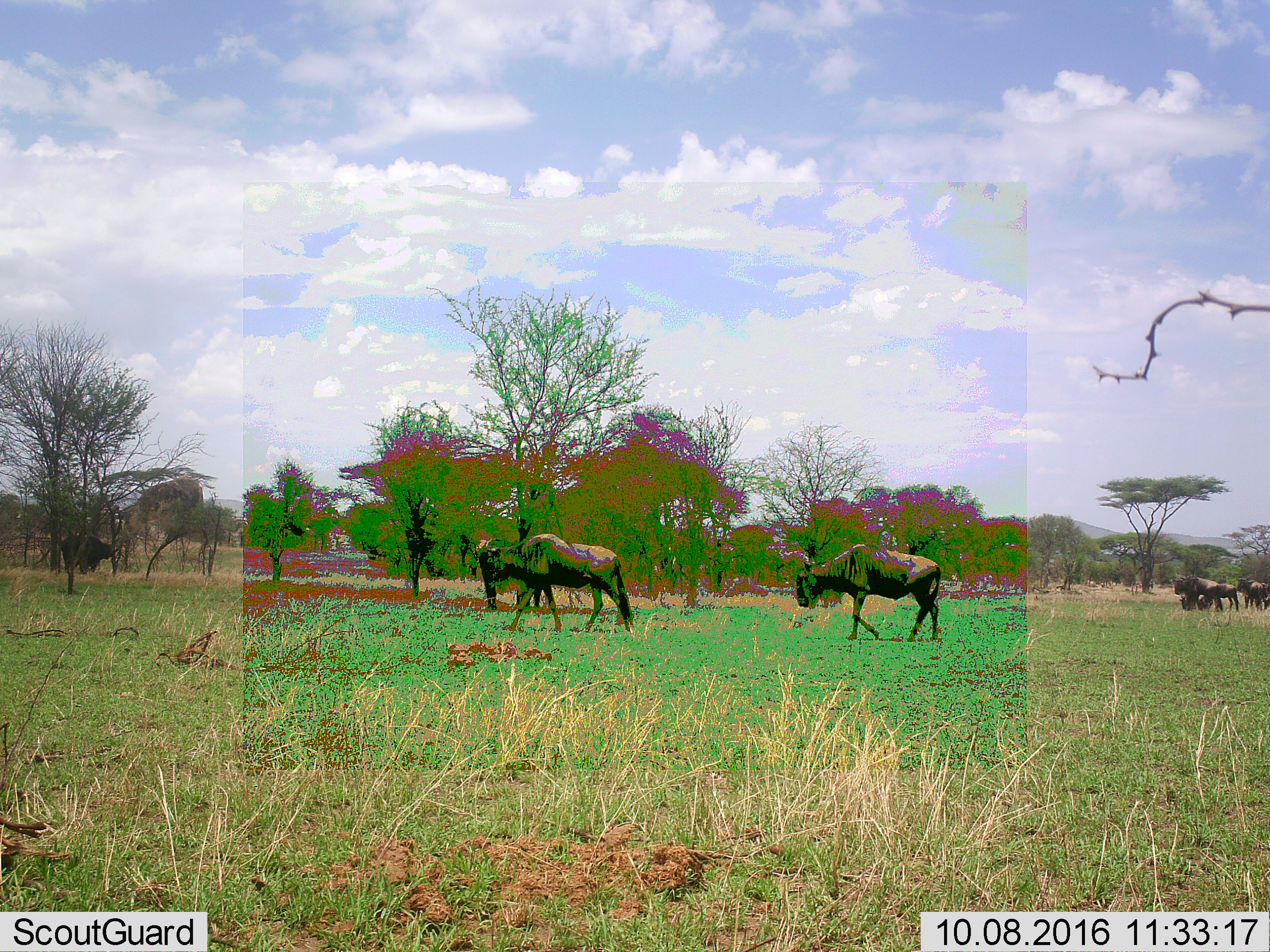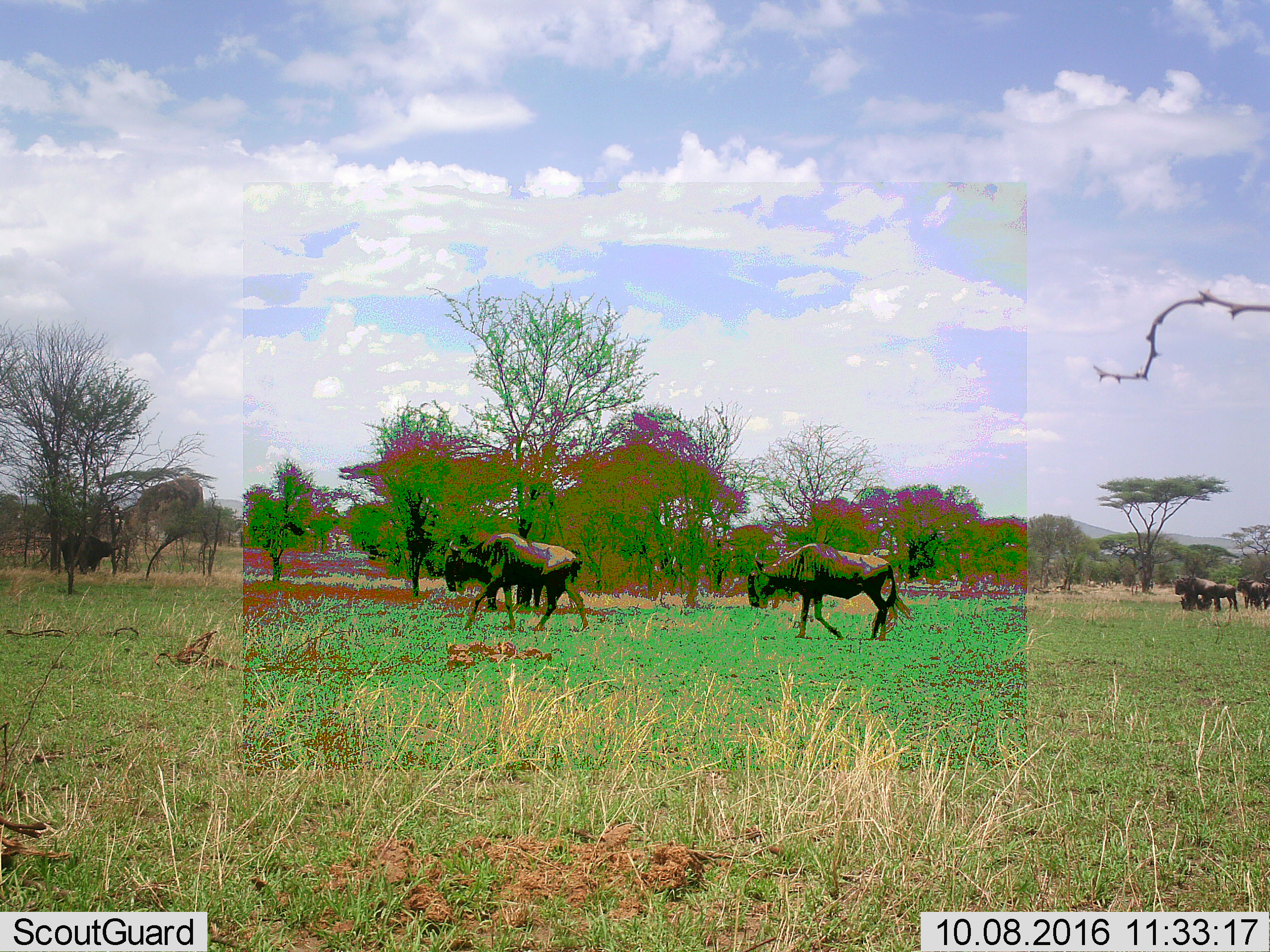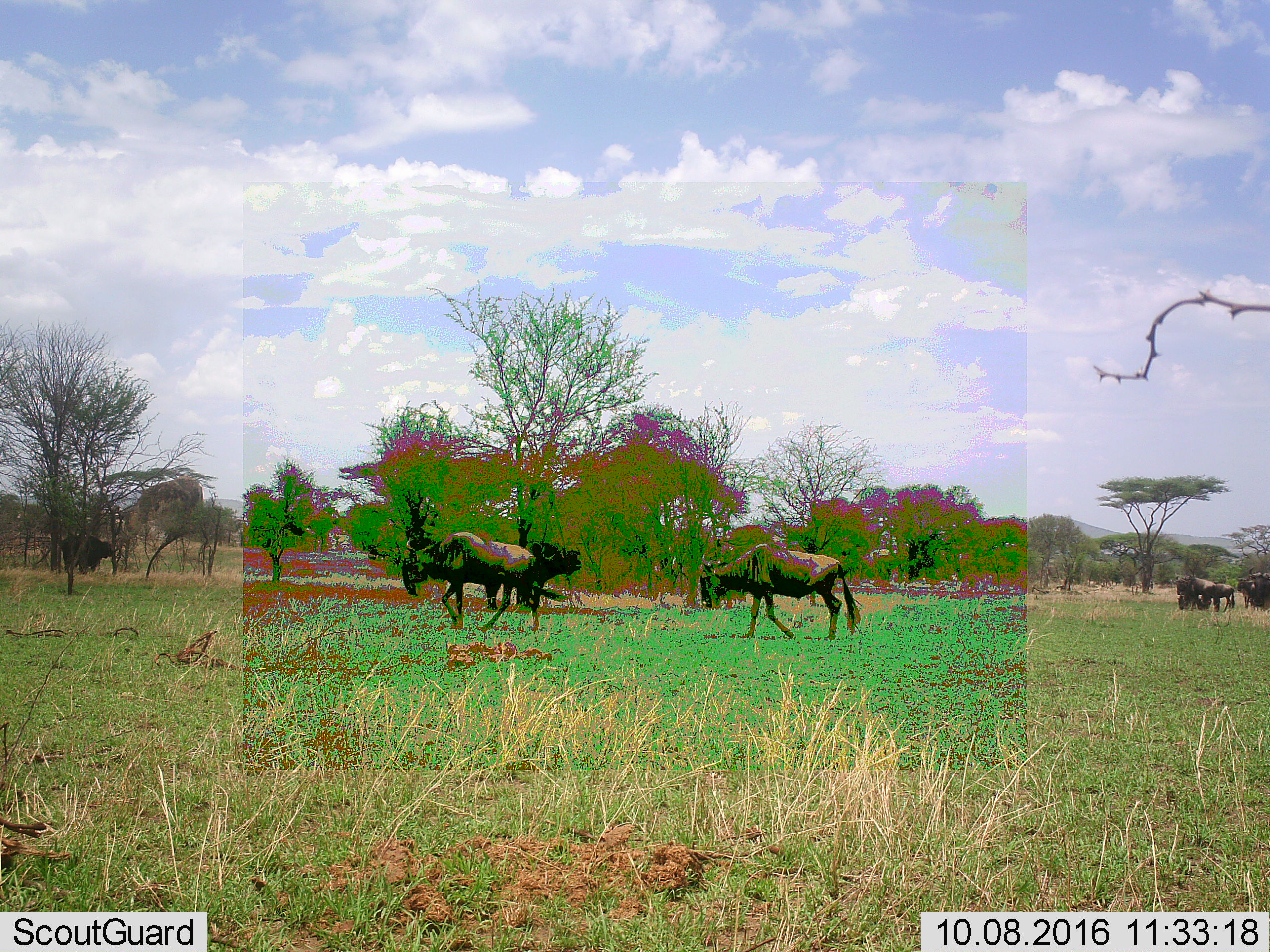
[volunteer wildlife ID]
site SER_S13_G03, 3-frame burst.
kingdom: Animalia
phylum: Chordata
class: Mammalia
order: Artiodactyla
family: Bovidae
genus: Connochaetes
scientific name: Connochaetes taurinus taurinus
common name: blue wildebeest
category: wildebeestblue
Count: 6.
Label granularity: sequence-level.